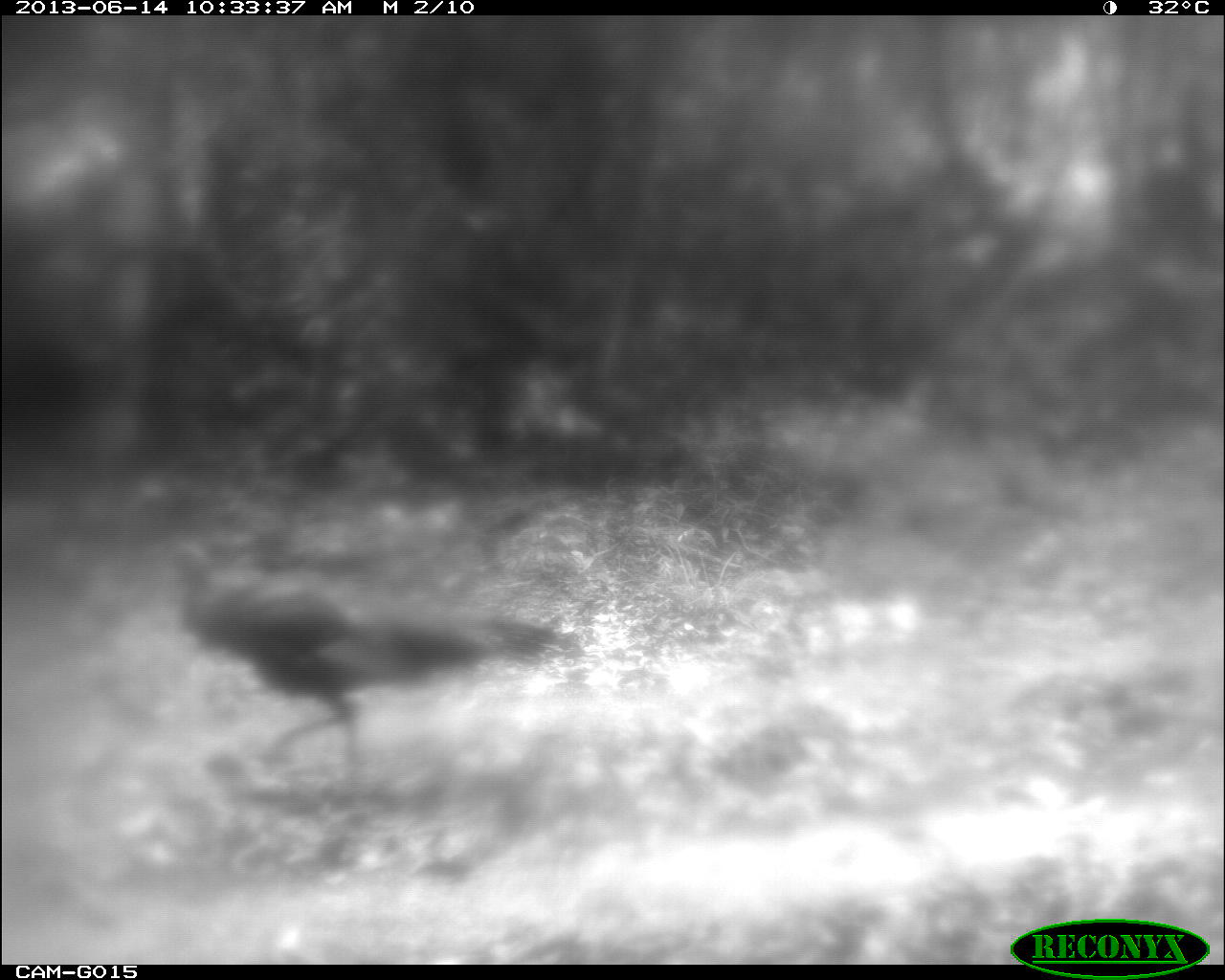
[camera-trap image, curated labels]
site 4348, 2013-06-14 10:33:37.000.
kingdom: Animalia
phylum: Chordata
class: Aves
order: Galliformes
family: Phasianidae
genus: Meleagris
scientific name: Meleagris ocellata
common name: ocellated turkey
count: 1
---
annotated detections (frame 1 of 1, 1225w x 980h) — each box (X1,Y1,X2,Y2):
meleagris ocellata: (162,541,567,776)